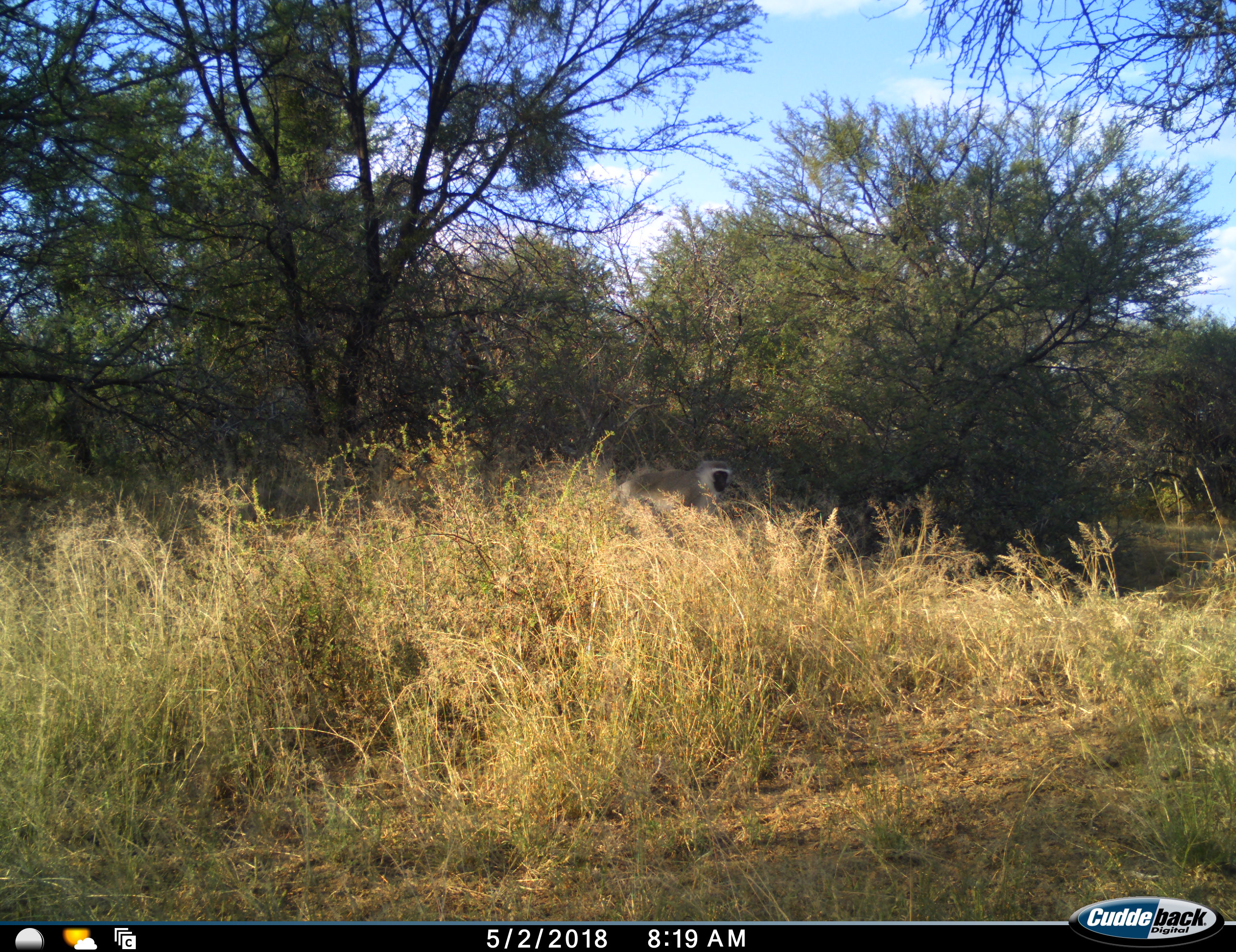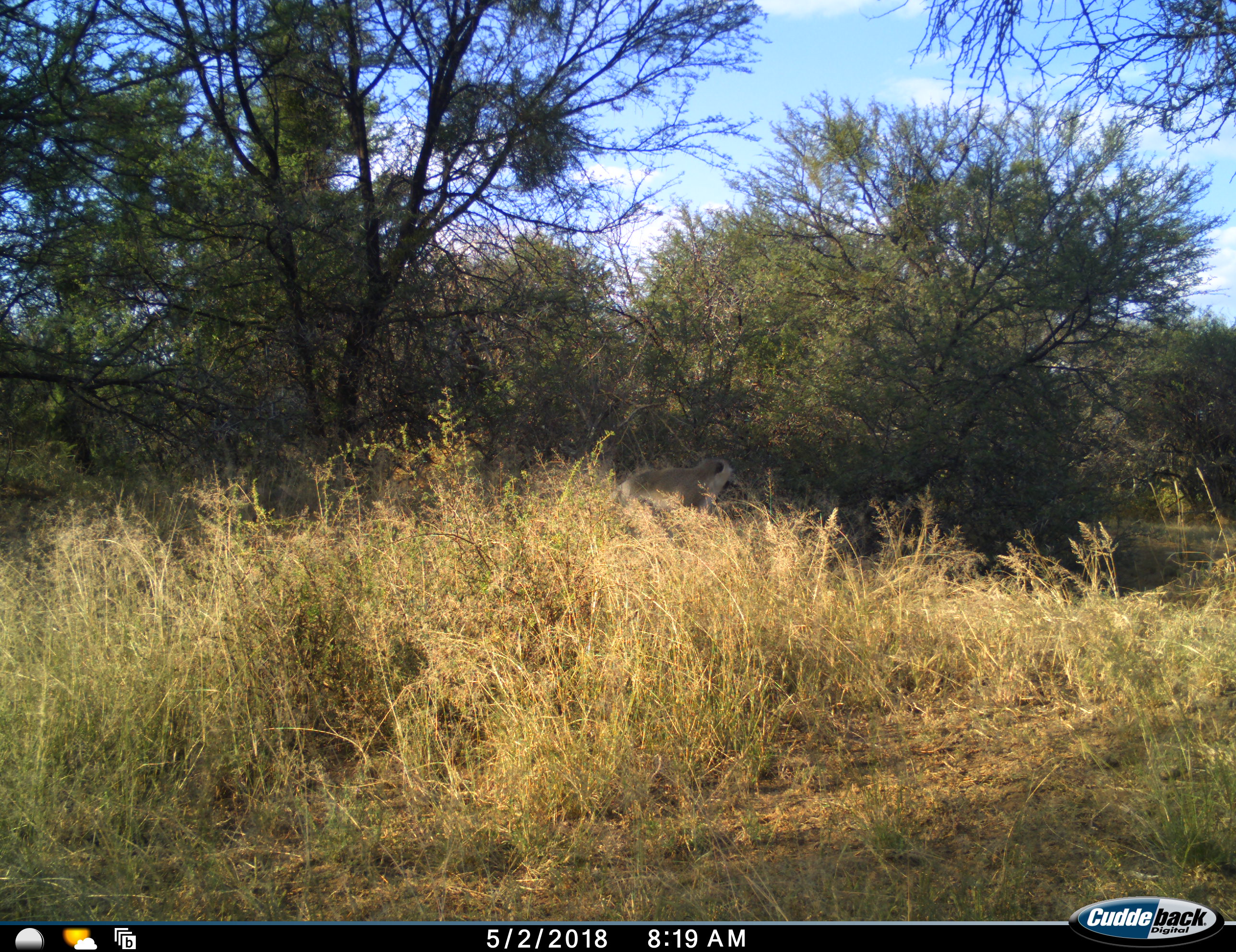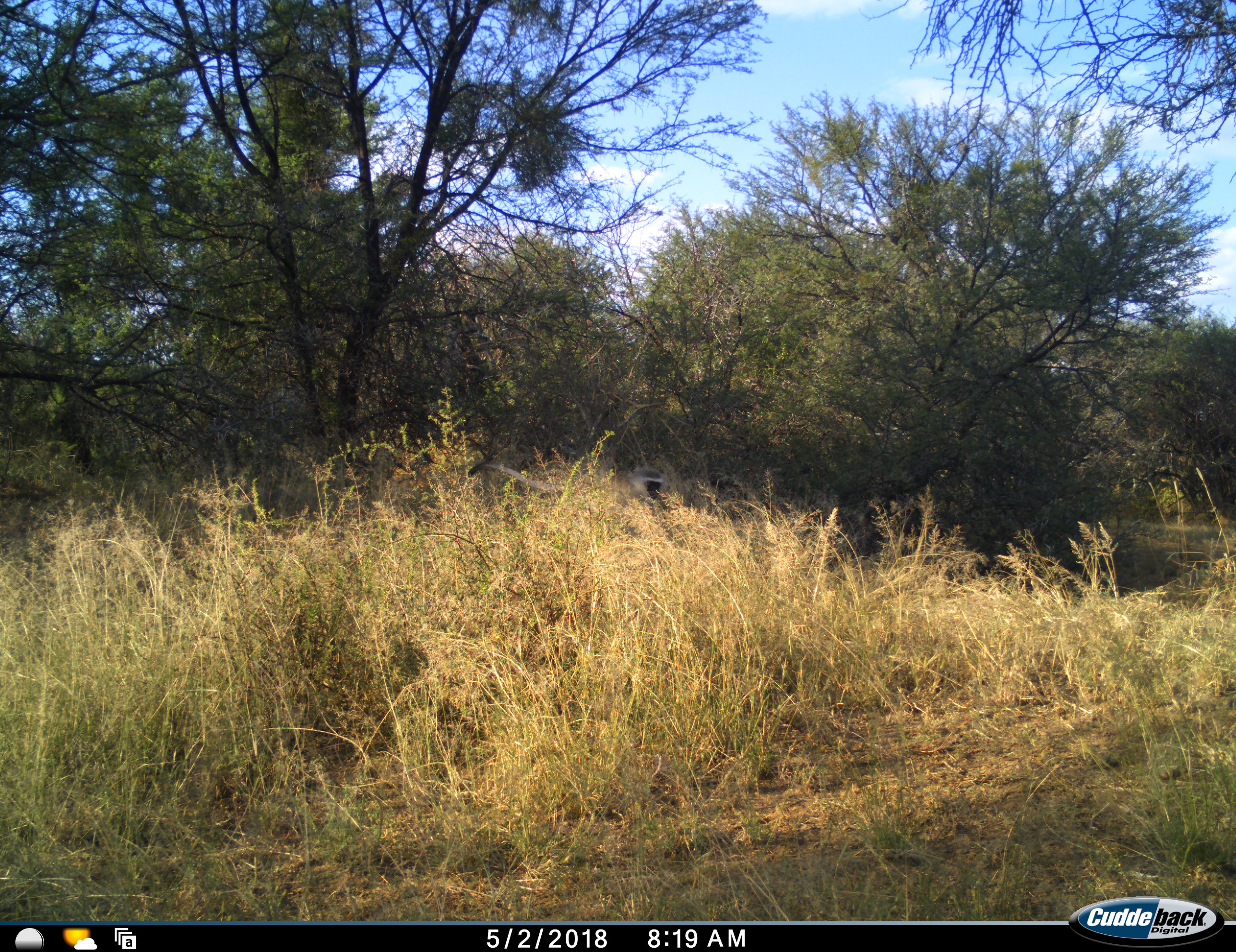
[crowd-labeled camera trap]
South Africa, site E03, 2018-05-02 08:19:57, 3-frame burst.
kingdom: Animalia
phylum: Chordata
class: Mammalia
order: Primates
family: Cercopithecidae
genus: Chlorocebus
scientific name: Chlorocebus pygerythrus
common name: vervet monkey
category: monkeyvervet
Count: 1.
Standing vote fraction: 17%.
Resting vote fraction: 0%.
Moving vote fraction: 83%.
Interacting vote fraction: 0%.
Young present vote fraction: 0%.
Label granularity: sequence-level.